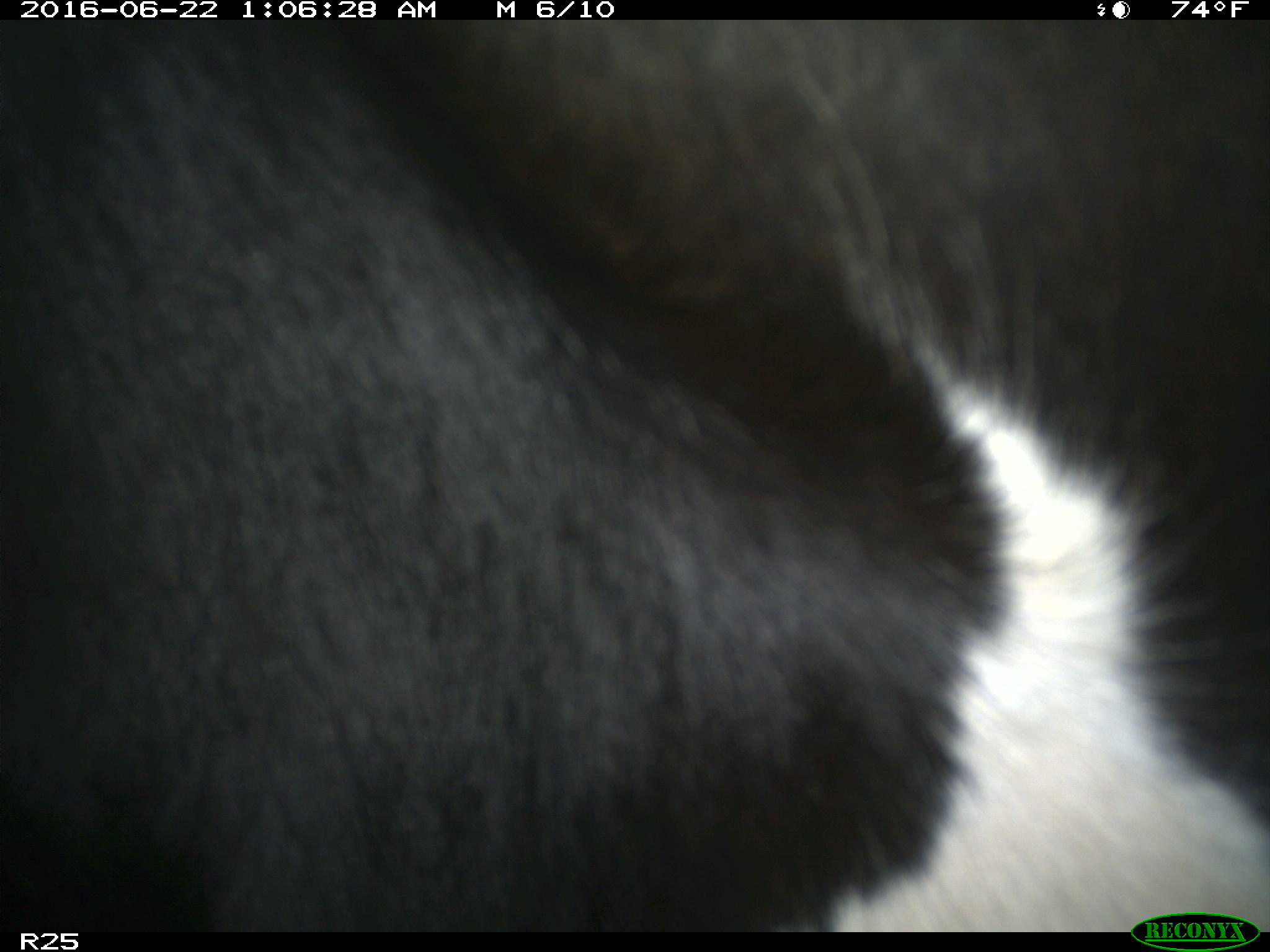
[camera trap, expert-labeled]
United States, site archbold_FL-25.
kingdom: Animalia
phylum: Chordata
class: Mammalia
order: Artiodactyla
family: Bovidae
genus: Bos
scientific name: Bos taurus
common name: domestic cow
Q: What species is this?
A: Bos taurus (domestic cow).